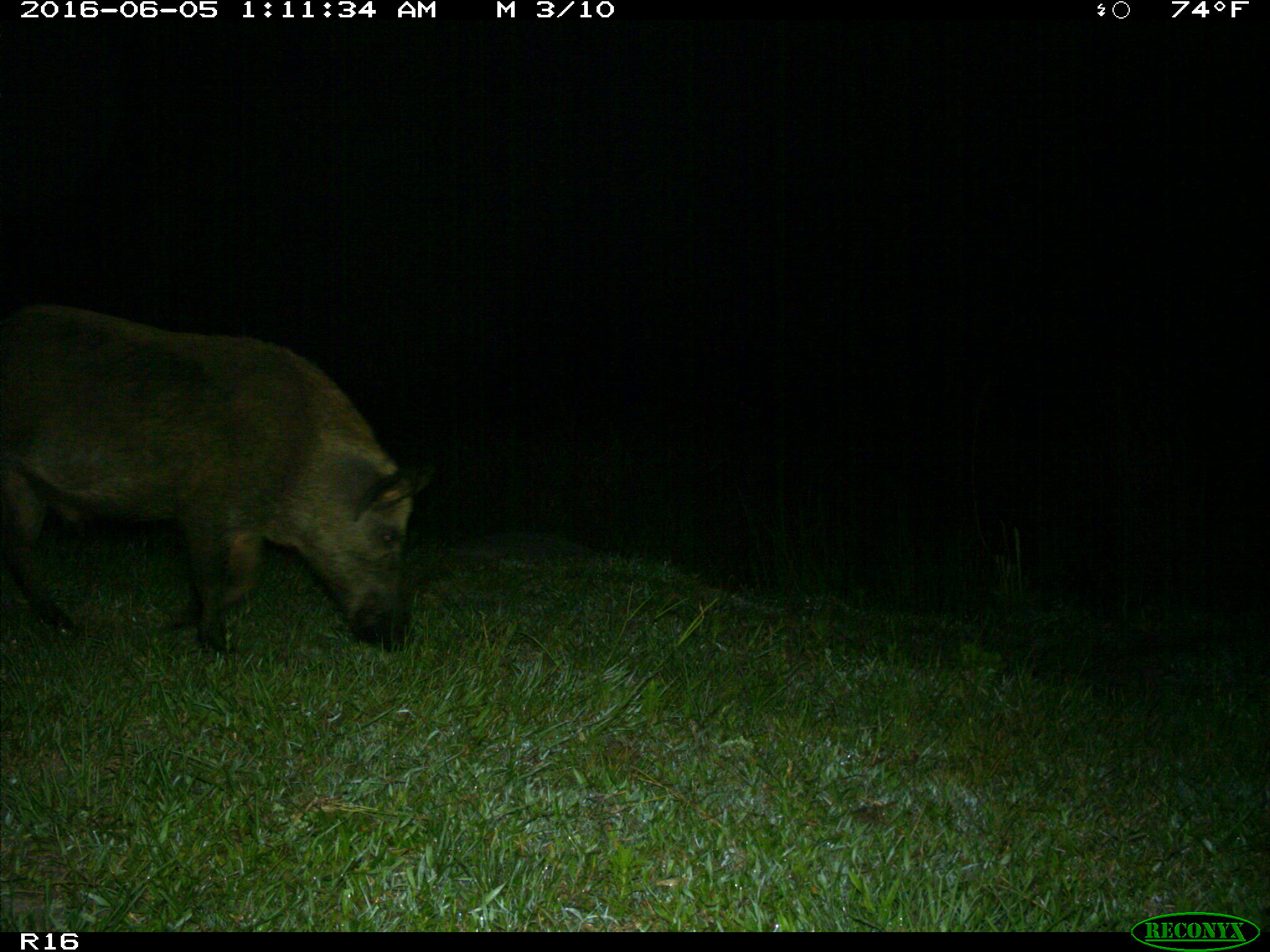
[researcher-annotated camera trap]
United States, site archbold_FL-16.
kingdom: Animalia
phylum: Chordata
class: Mammalia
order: Artiodactyla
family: Suidae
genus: Sus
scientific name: Sus scrofa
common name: wild boar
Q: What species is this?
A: Sus scrofa (wild boar).